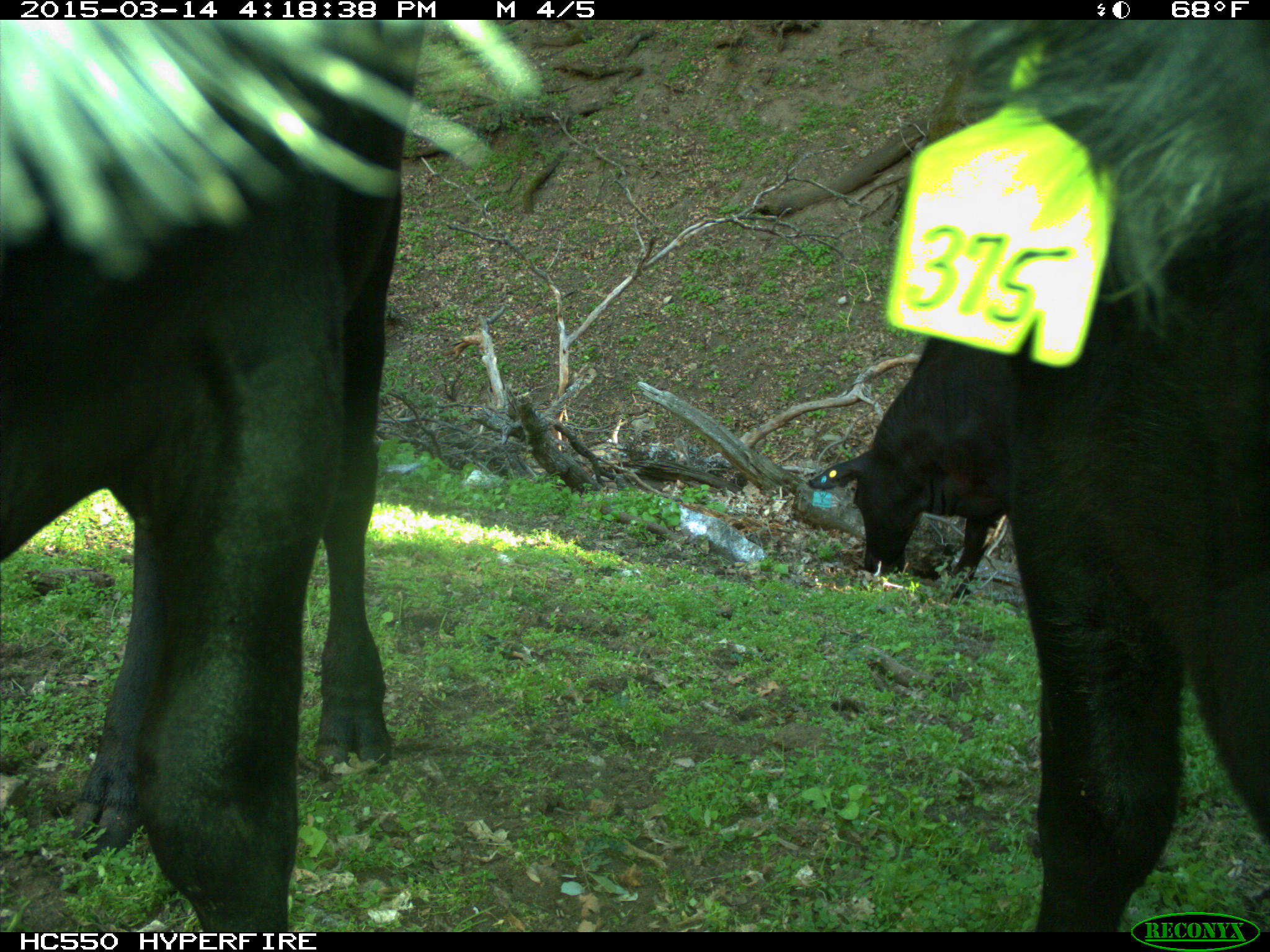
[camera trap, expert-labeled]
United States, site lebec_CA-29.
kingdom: Animalia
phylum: Chordata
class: Mammalia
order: Artiodactyla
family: Bovidae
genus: Bos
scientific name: Bos taurus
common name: domestic cow